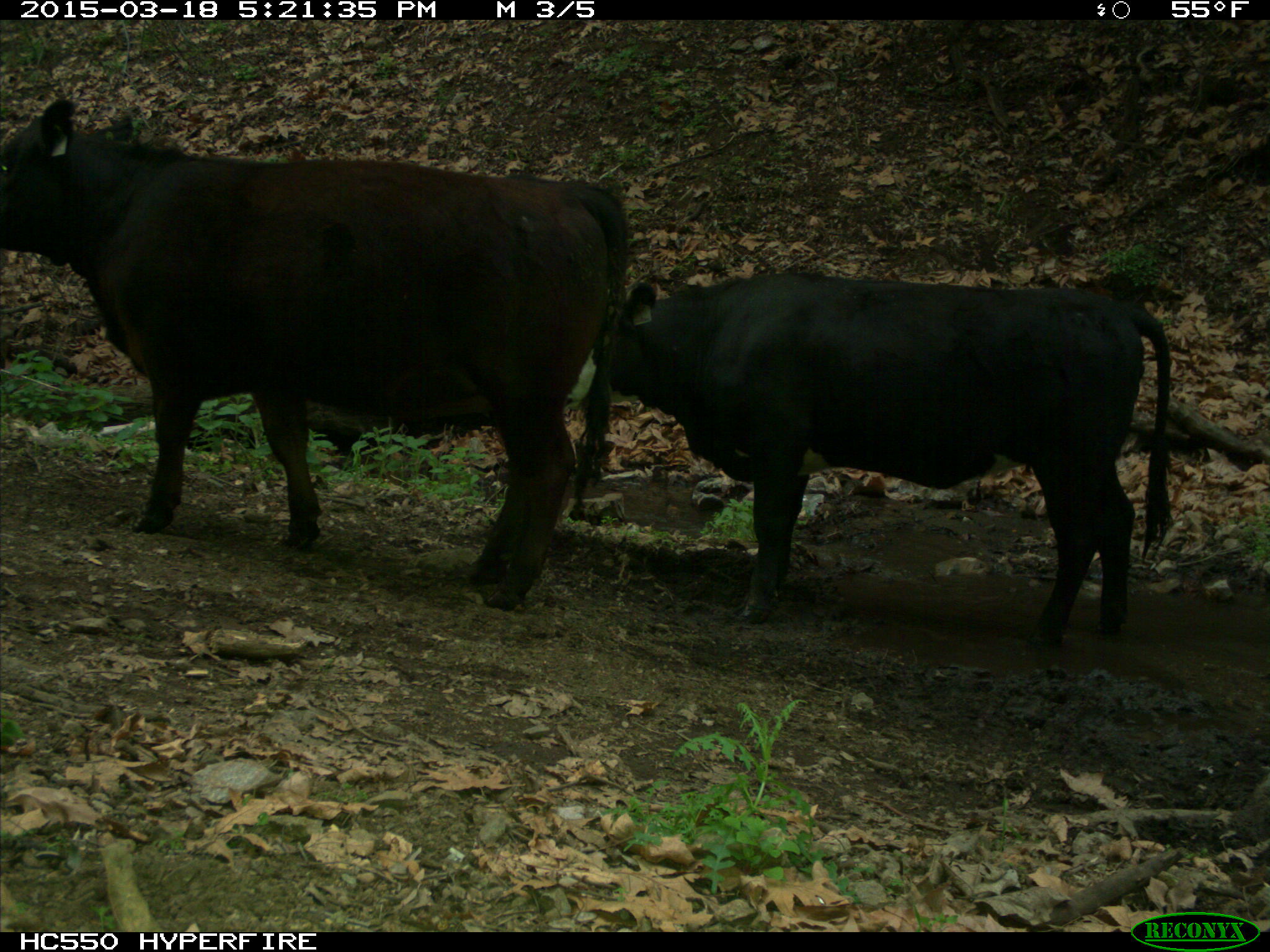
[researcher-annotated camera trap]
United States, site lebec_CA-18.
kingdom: Animalia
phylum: Chordata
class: Mammalia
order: Artiodactyla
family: Bovidae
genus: Bos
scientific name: Bos taurus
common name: domestic cow